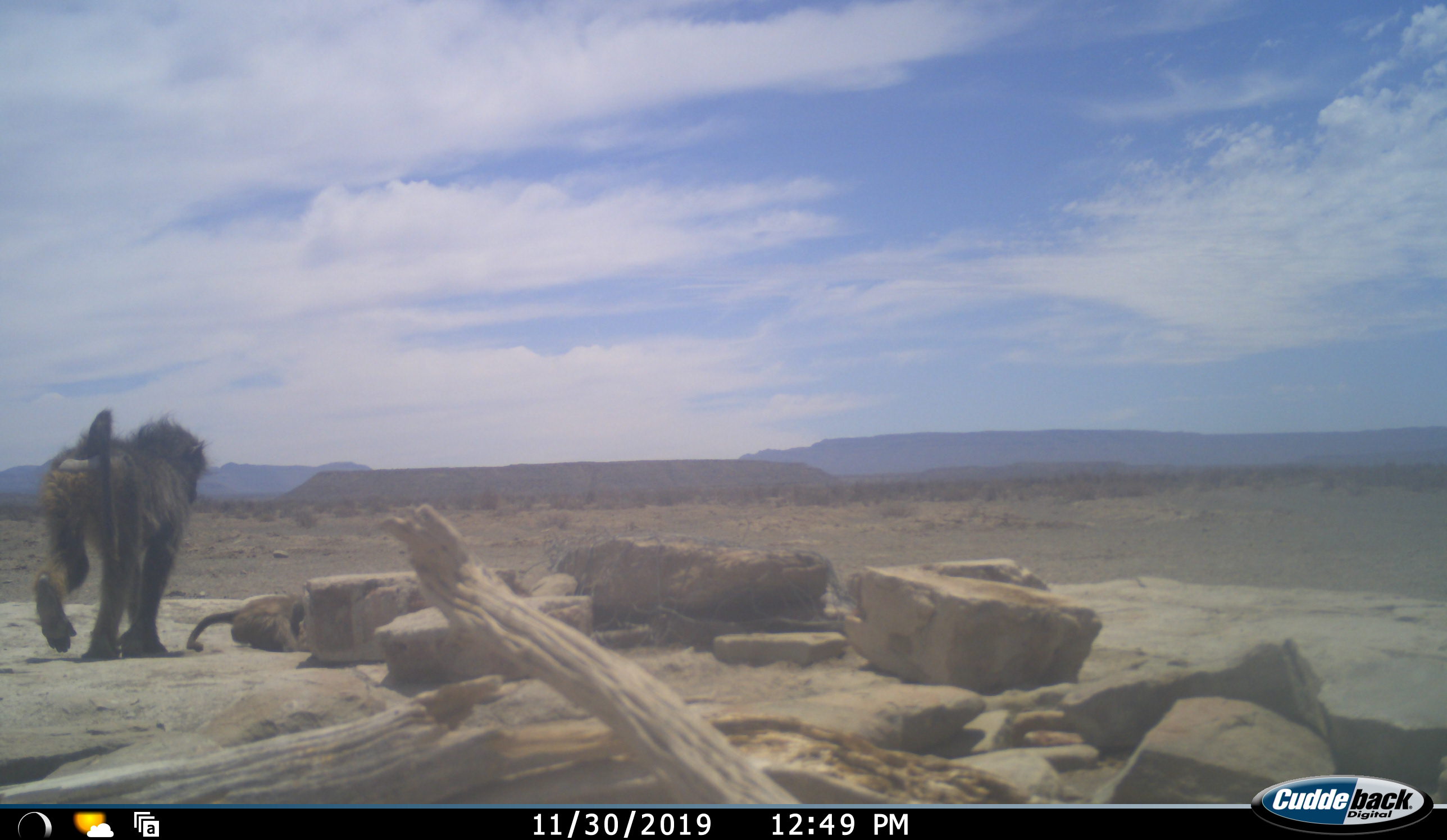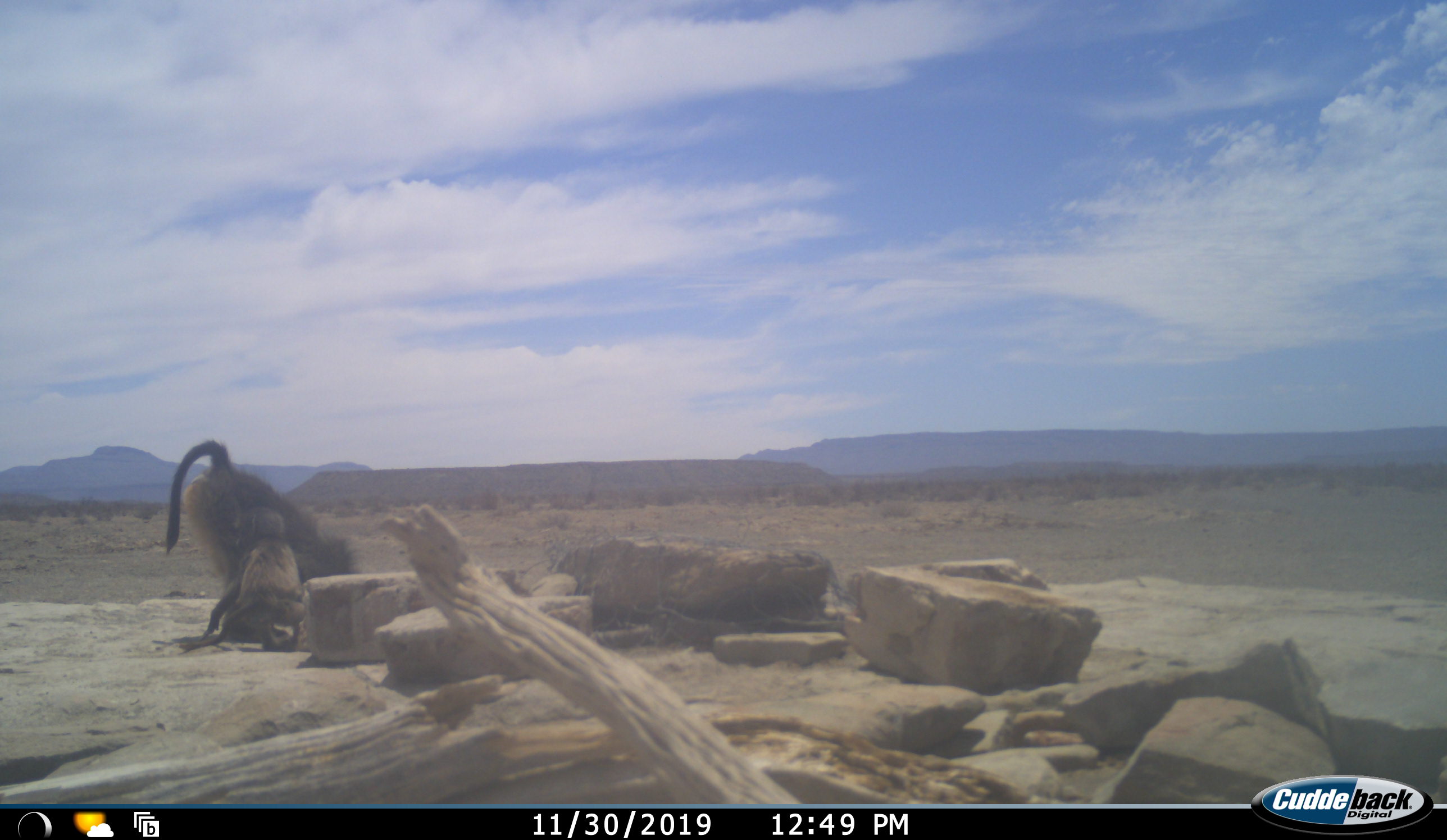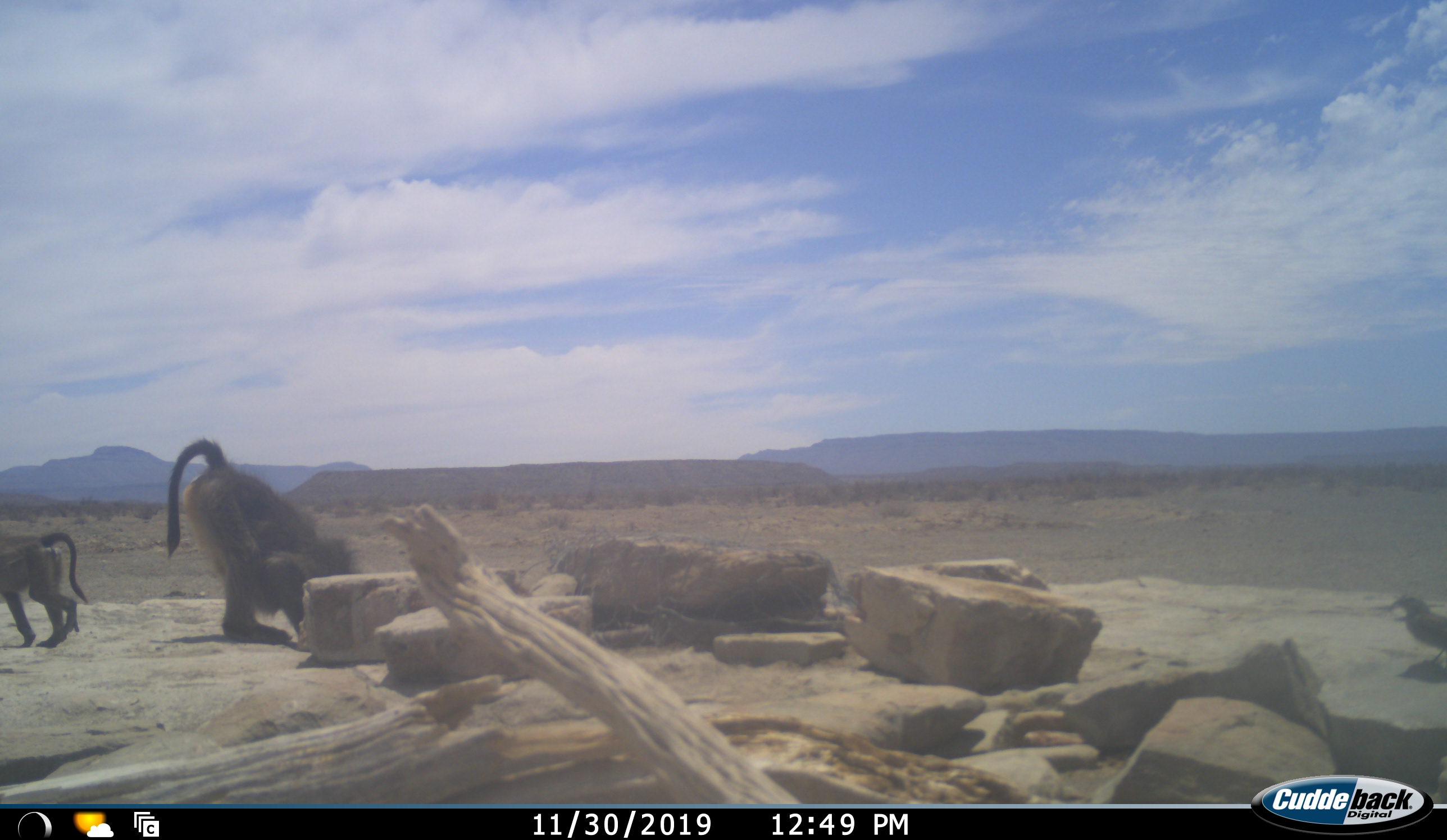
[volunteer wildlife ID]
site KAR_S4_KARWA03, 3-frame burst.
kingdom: Animalia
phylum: Chordata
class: Mammalia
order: Primates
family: Cercopithecidae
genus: Papio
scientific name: Papio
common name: baboon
Baboon (Papio), count 2. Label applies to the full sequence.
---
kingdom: Animalia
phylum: Chordata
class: Aves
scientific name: Aves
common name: bird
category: birdother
Birdother (bird) (Aves), count 1. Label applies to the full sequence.